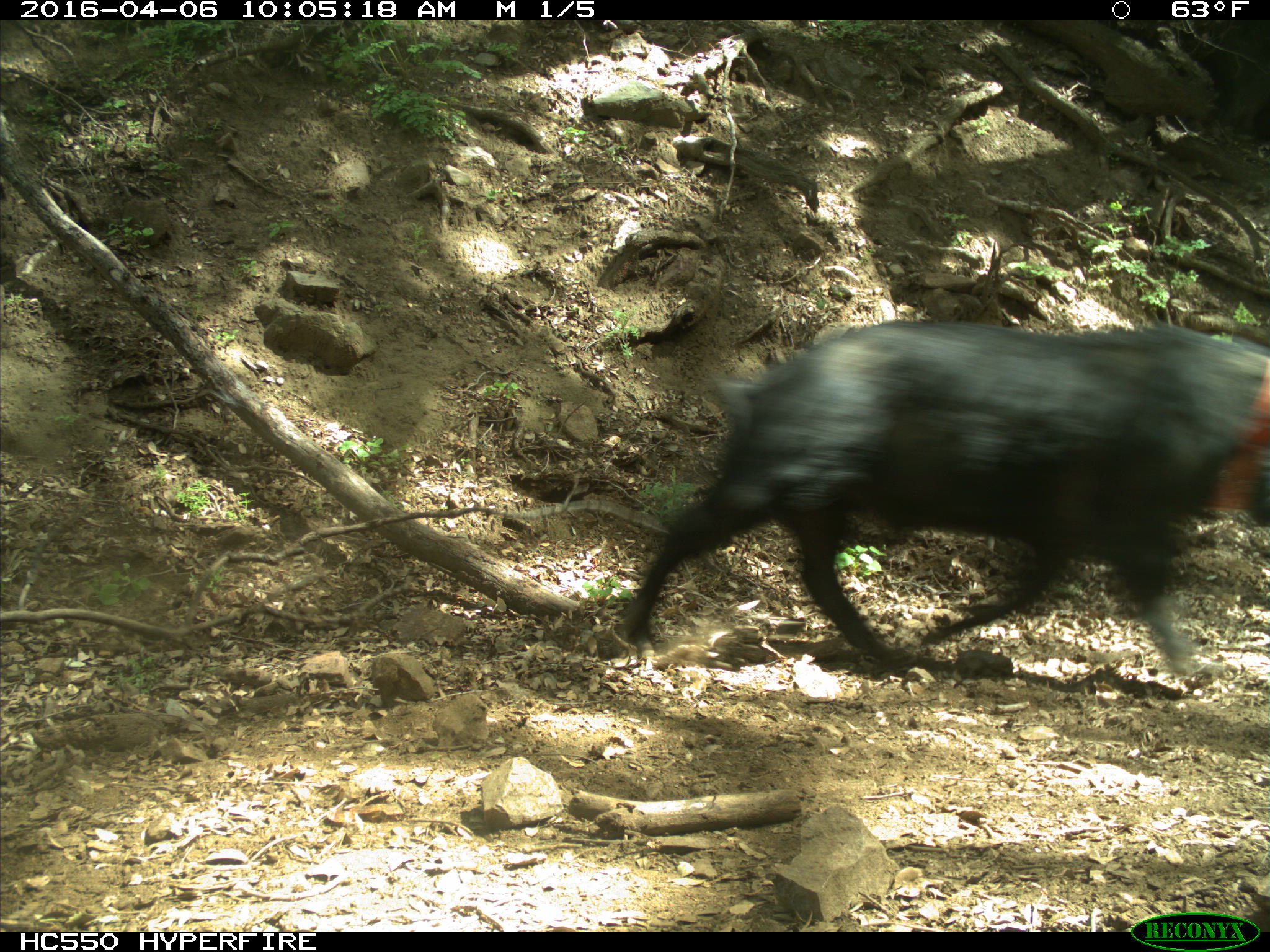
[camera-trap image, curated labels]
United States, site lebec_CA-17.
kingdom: Animalia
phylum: Chordata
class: Mammalia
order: Artiodactyla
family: Suidae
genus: Sus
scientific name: Sus scrofa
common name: wild boar